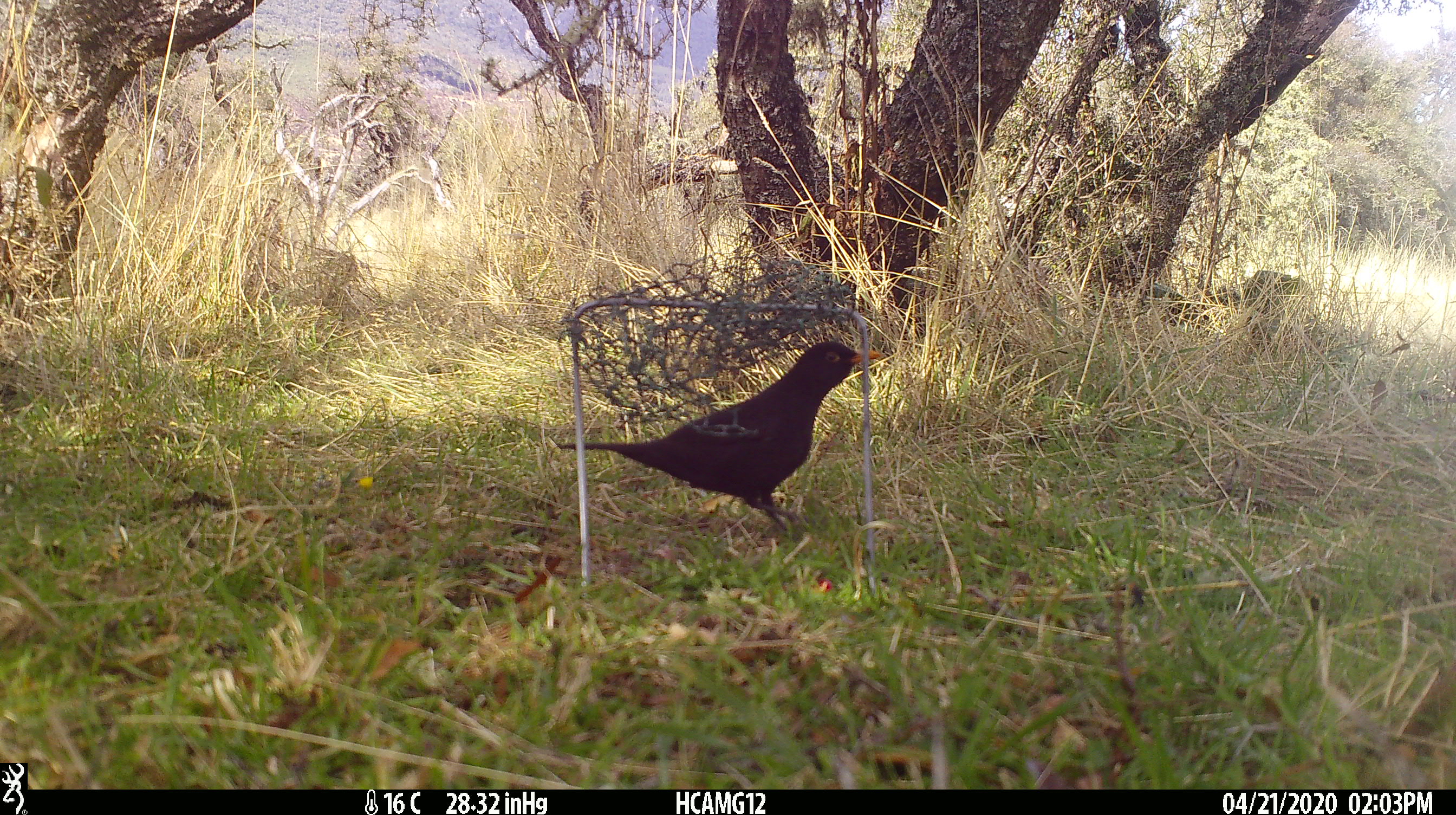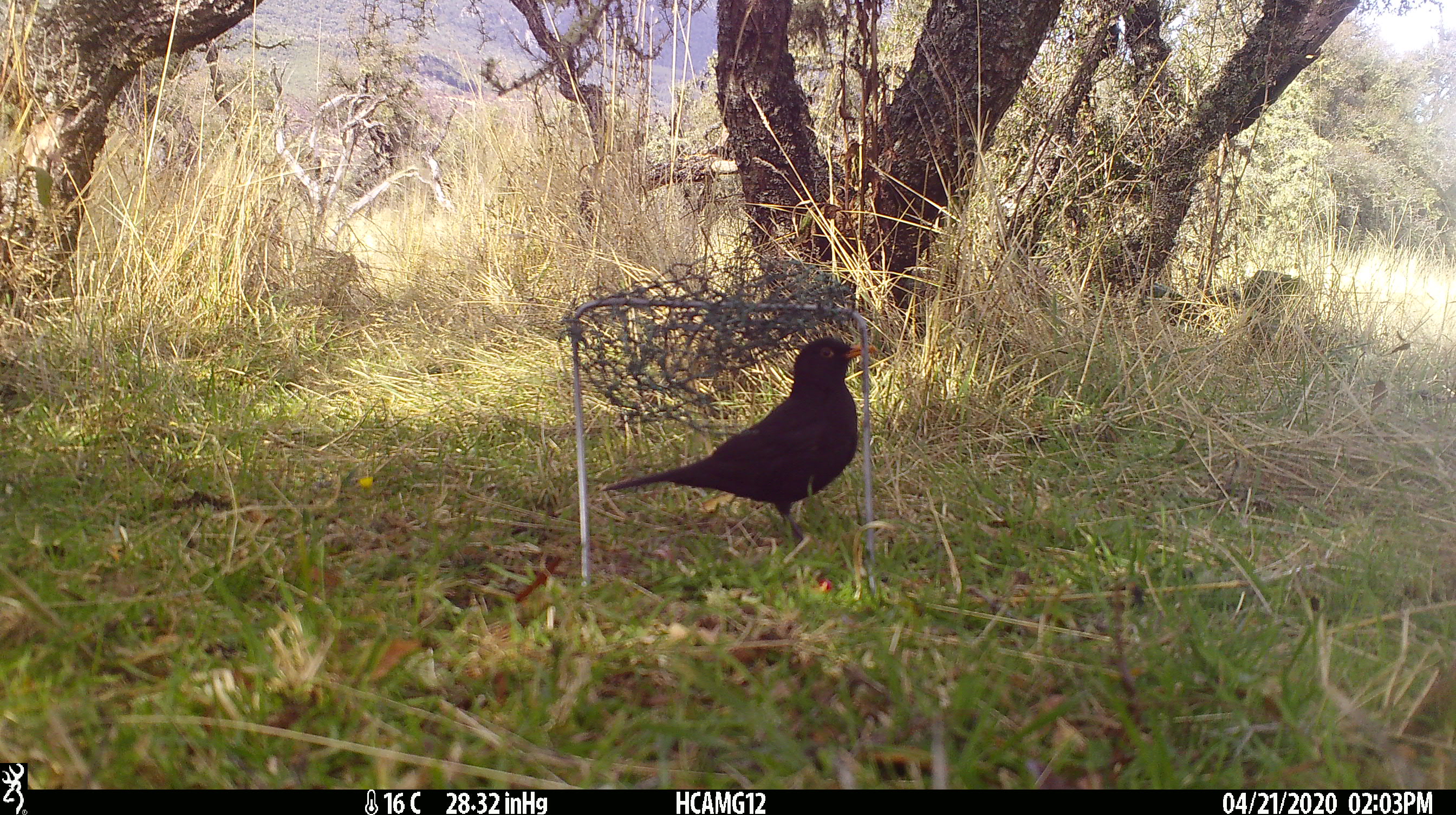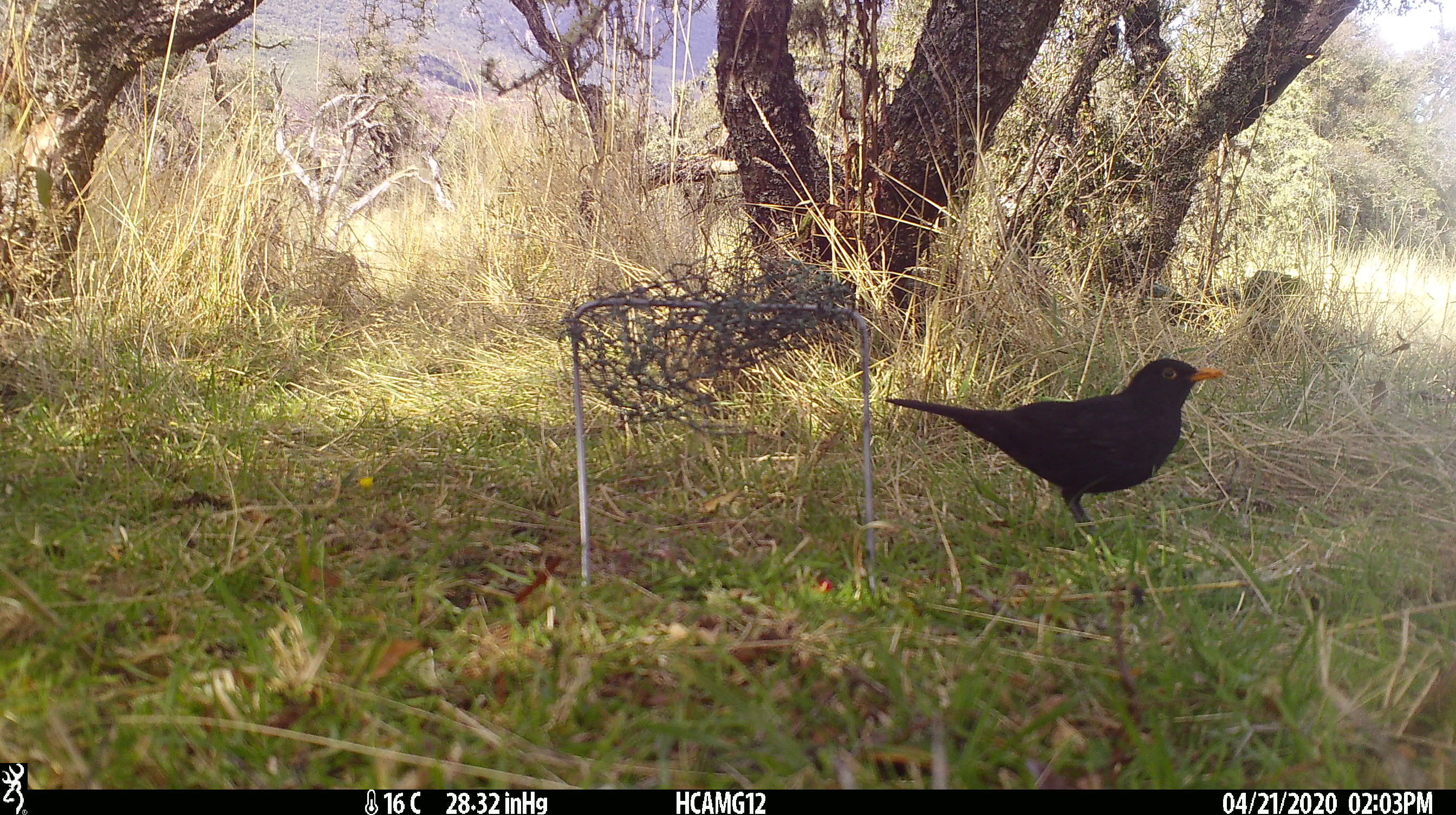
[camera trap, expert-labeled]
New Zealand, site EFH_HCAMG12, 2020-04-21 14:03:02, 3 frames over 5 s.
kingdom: Animalia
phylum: Chordata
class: Aves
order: Passeriformes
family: Turdidae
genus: Turdus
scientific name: Turdus merula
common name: eurasian blackbird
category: blackbird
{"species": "blackbird (eurasian blackbird) (Turdus merula)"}